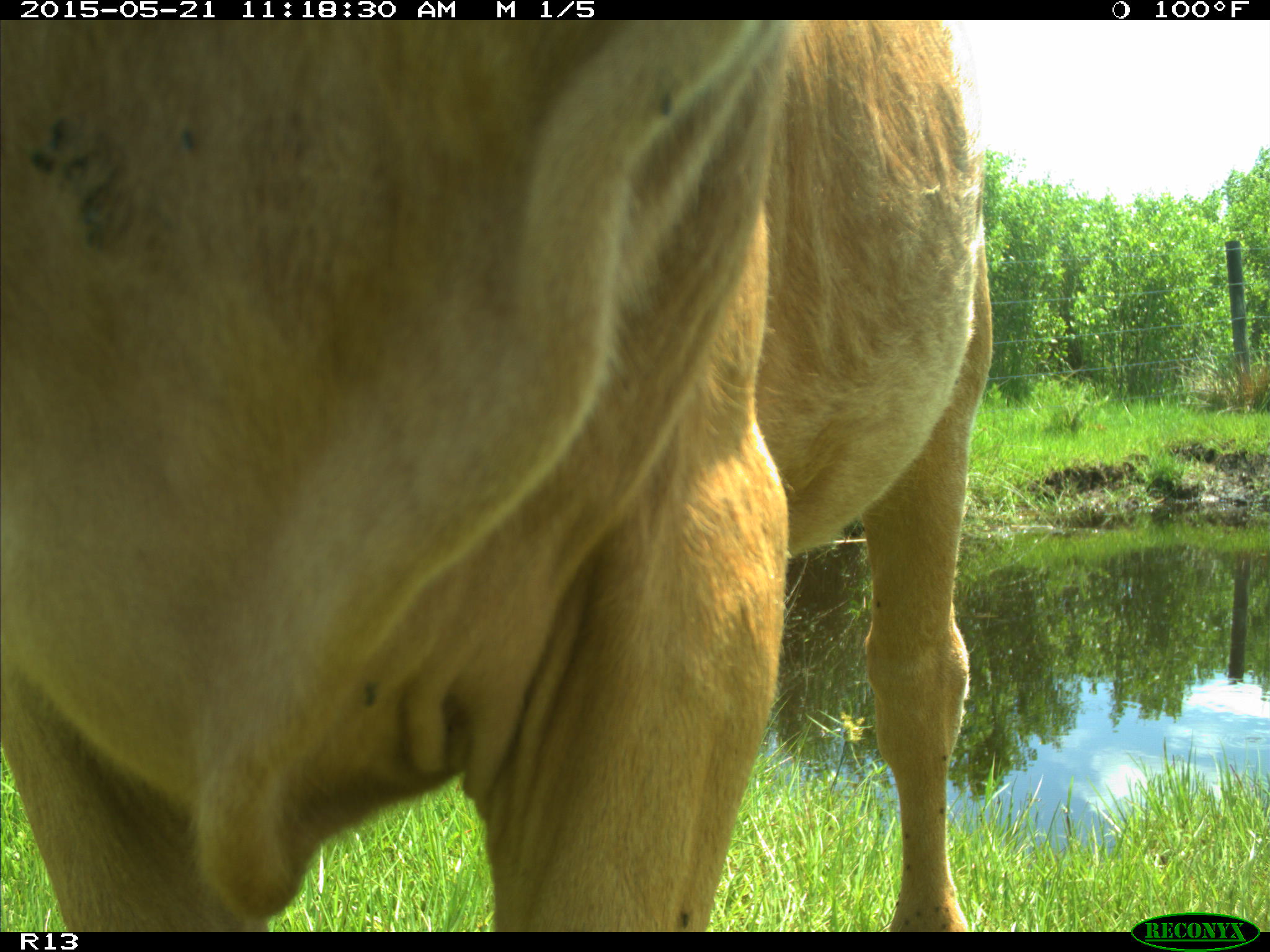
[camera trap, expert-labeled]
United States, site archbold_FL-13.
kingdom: Animalia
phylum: Chordata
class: Mammalia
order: Artiodactyla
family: Bovidae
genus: Bos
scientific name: Bos taurus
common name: domestic cow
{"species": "Bos taurus (domestic cow)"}